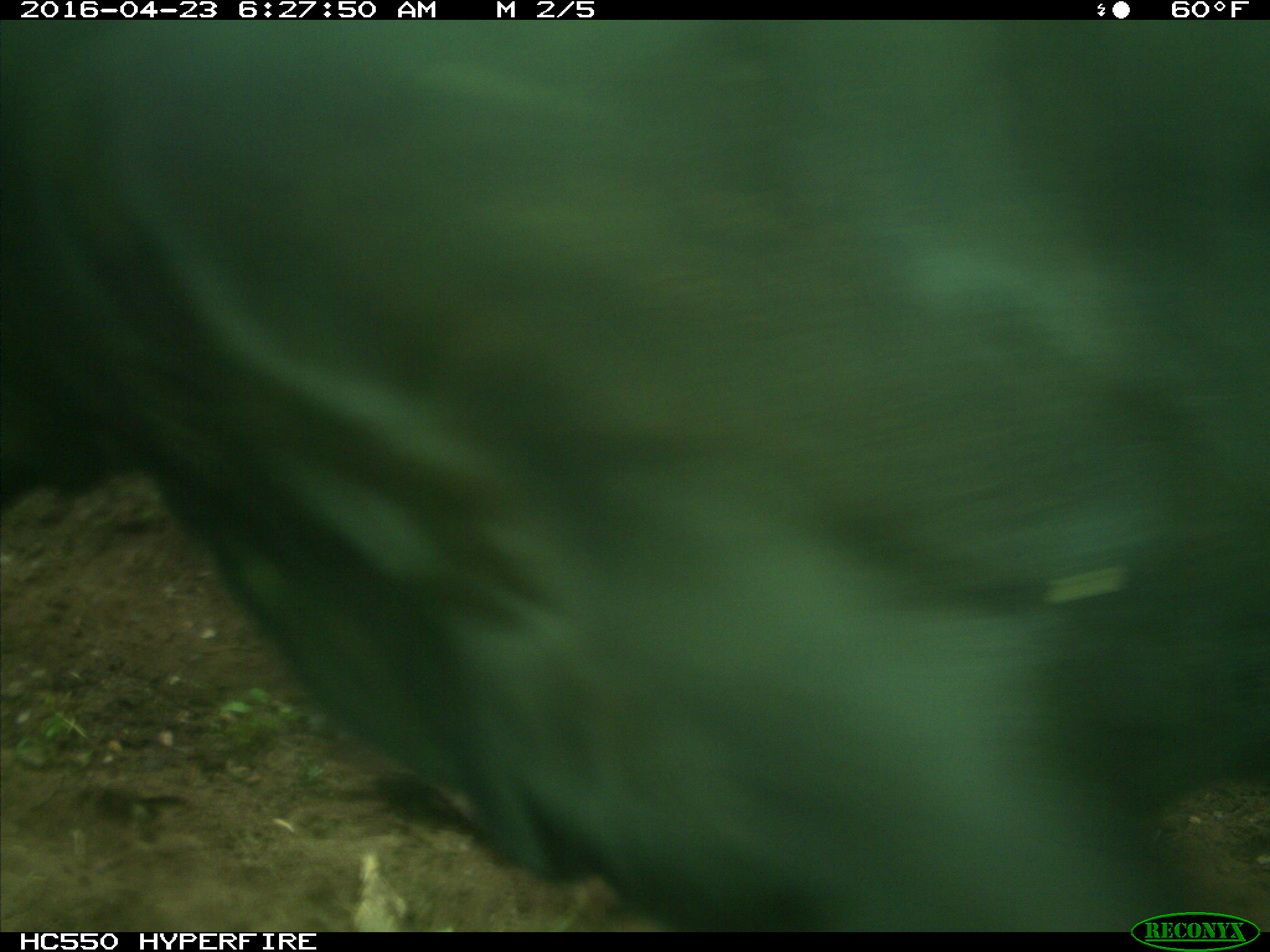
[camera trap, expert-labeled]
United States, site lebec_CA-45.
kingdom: Animalia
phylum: Chordata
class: Mammalia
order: Artiodactyla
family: Bovidae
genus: Bos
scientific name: Bos taurus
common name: domestic cow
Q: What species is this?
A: Bos taurus (domestic cow).